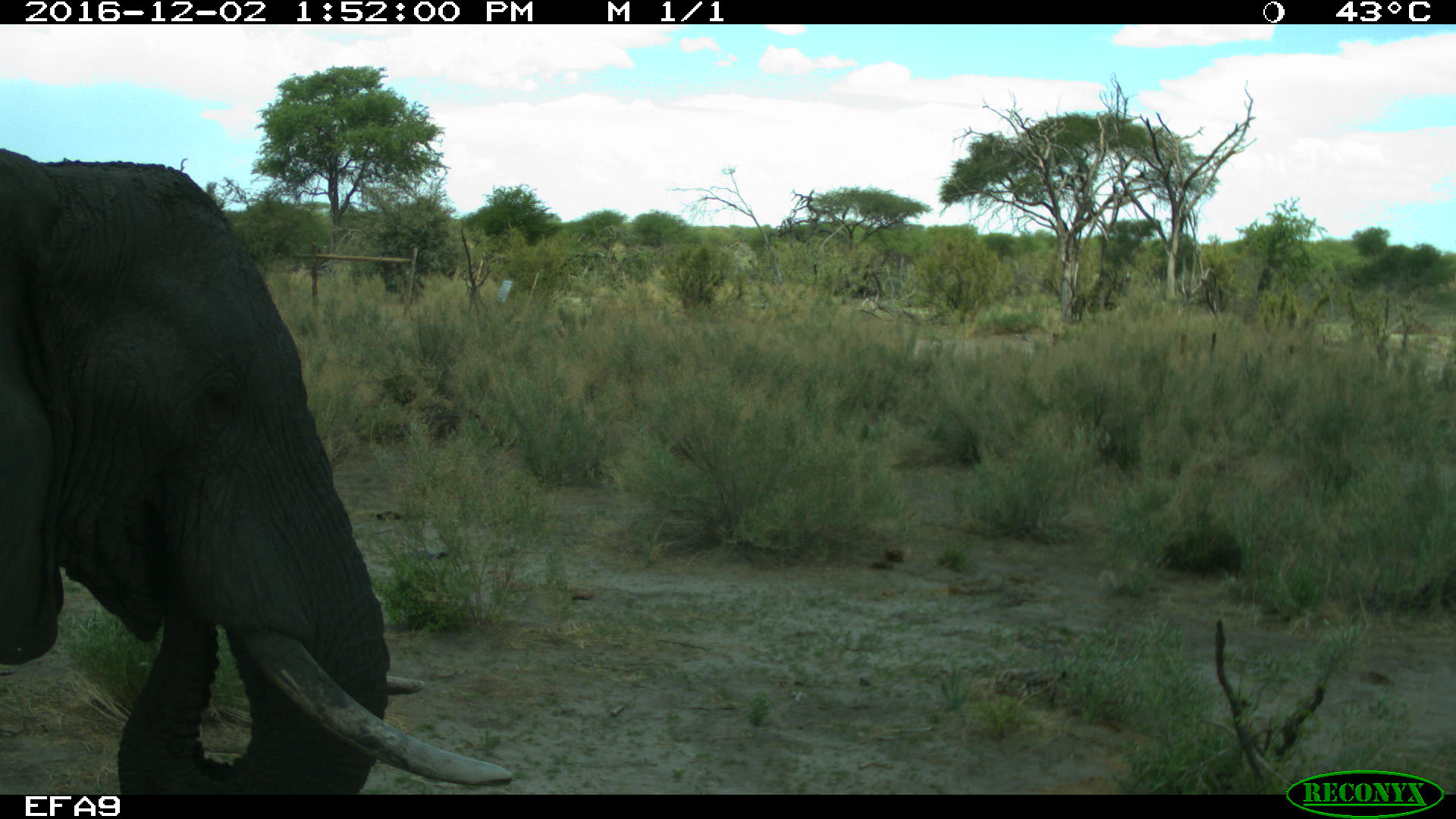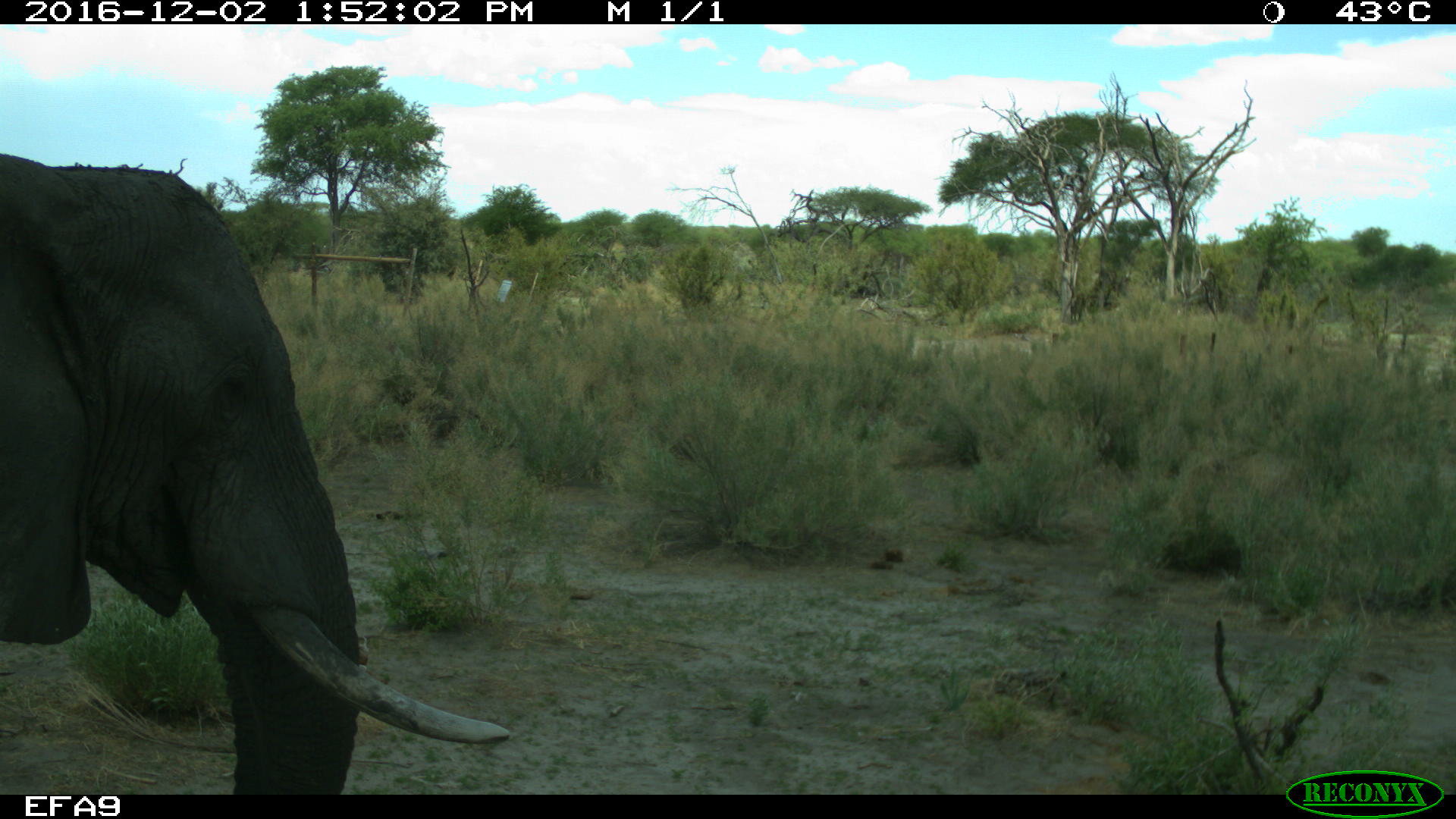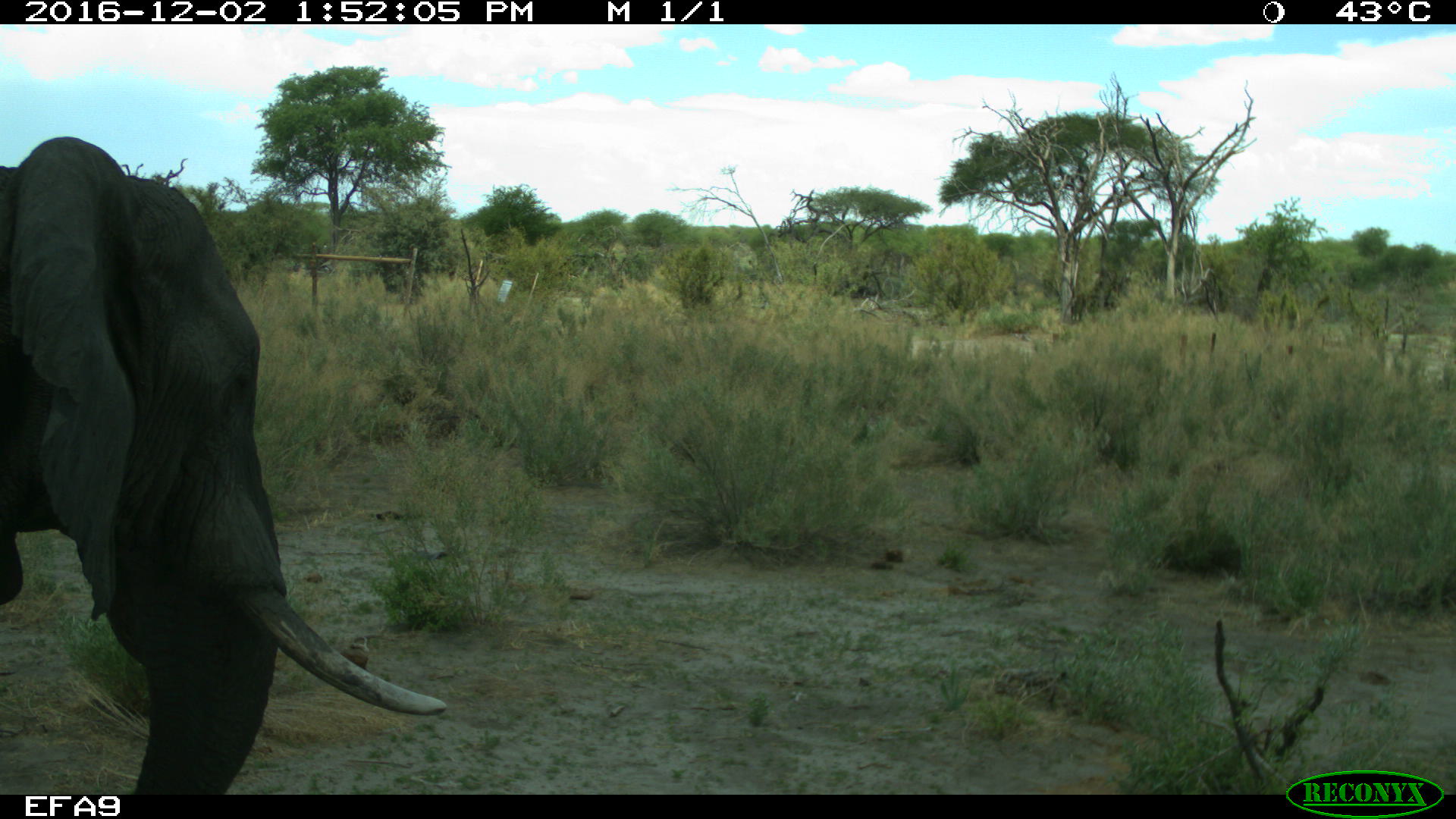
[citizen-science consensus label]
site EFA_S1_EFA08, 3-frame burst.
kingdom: Animalia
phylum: Chordata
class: Mammalia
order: Proboscidea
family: Elephantidae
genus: Loxodonta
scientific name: Loxodonta africana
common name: african bush elephant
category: elephant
Elephant (african bush elephant) (Loxodonta africana), count 1. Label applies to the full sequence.